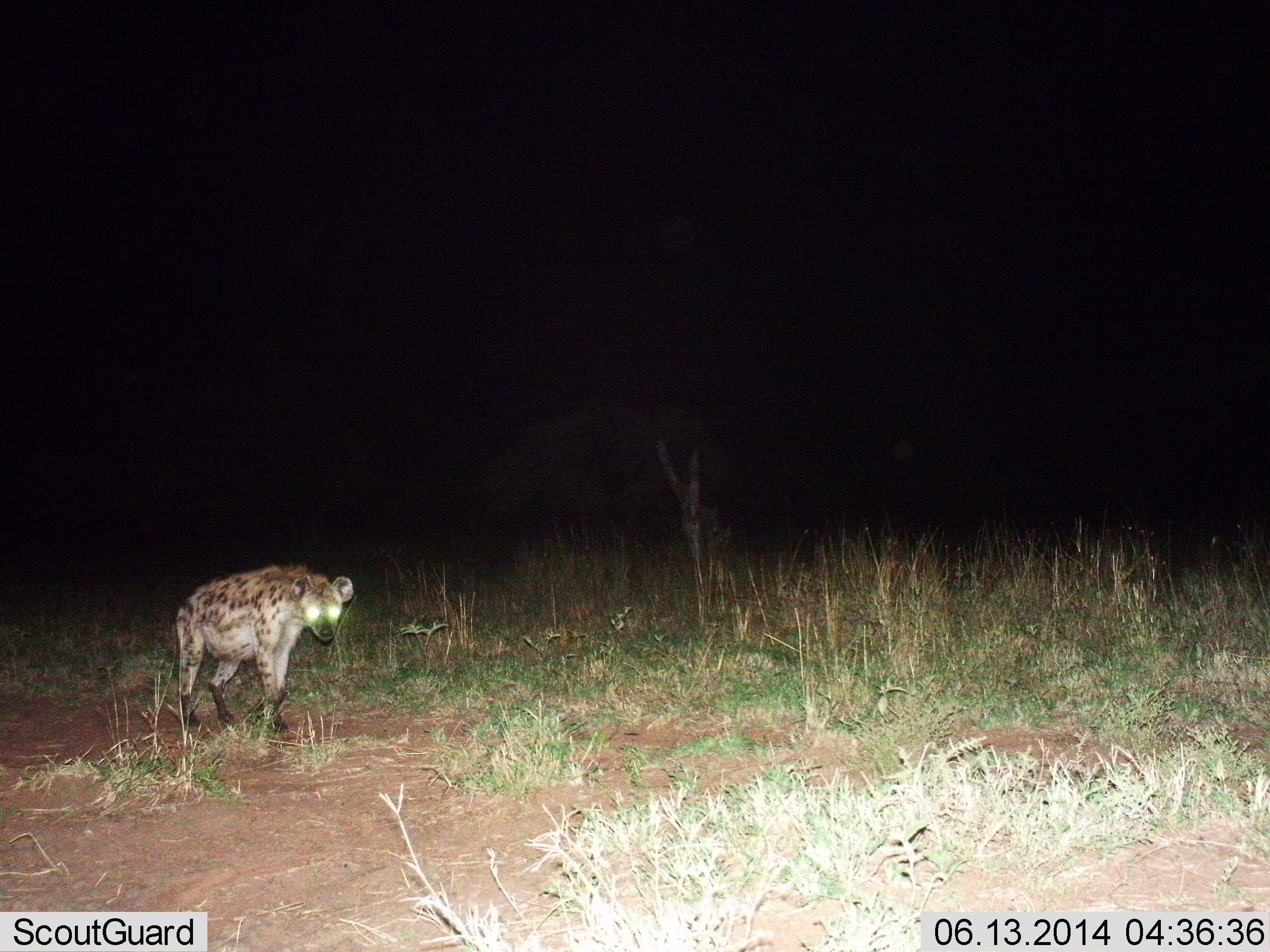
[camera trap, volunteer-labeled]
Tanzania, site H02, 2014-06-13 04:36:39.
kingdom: Animalia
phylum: Chordata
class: Mammalia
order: Carnivora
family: Hyaenidae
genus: Crocuta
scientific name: Crocuta crocuta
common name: spotted hyena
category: hyenaspotted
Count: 1.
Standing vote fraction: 0%.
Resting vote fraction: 0%.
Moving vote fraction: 100%.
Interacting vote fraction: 0%.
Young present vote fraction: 0%.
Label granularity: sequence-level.